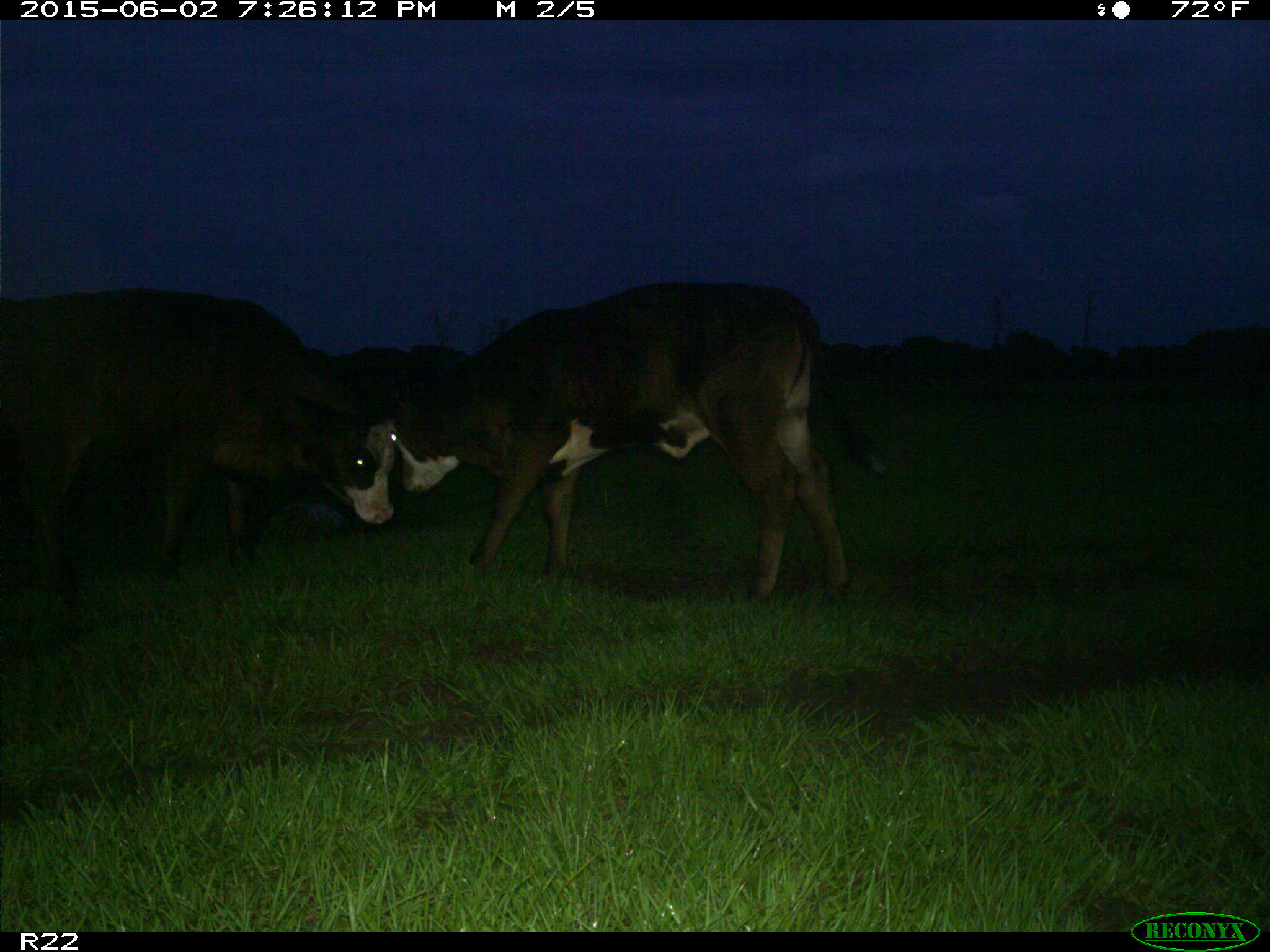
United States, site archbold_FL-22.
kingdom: Animalia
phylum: Chordata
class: Mammalia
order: Artiodactyla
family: Bovidae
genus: Bos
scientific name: Bos taurus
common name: domestic cow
Bos taurus (domestic cow).